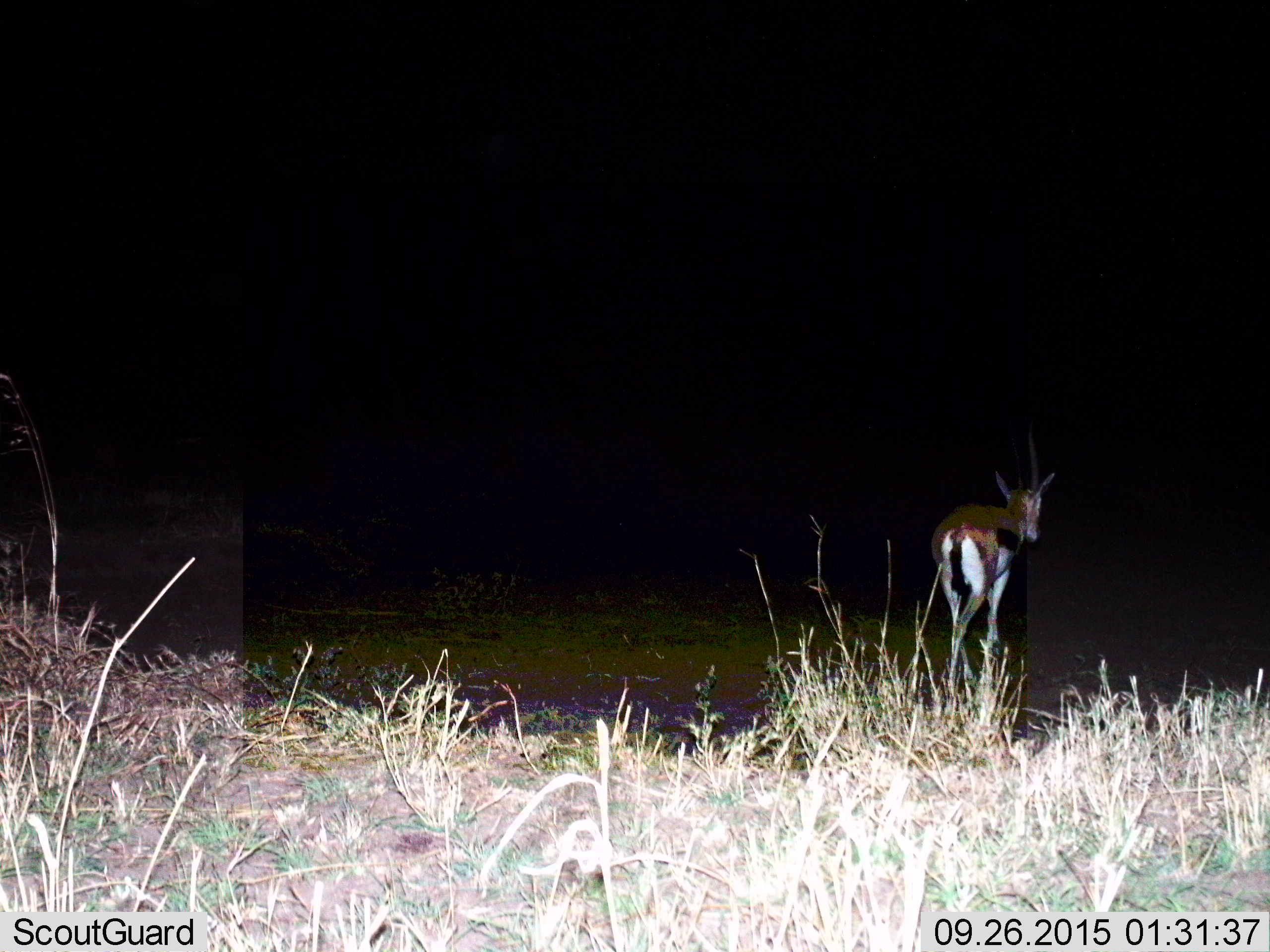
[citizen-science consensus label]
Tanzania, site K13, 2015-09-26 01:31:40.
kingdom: Animalia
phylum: Chordata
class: Mammalia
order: Artiodactyla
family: Bovidae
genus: Eudorcas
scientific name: Eudorcas thomsonii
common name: thomson's gazelle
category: gazellethomsons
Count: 1.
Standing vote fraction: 11%.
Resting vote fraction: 0%.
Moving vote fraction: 100%.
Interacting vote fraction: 0%.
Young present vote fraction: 0%.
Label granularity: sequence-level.